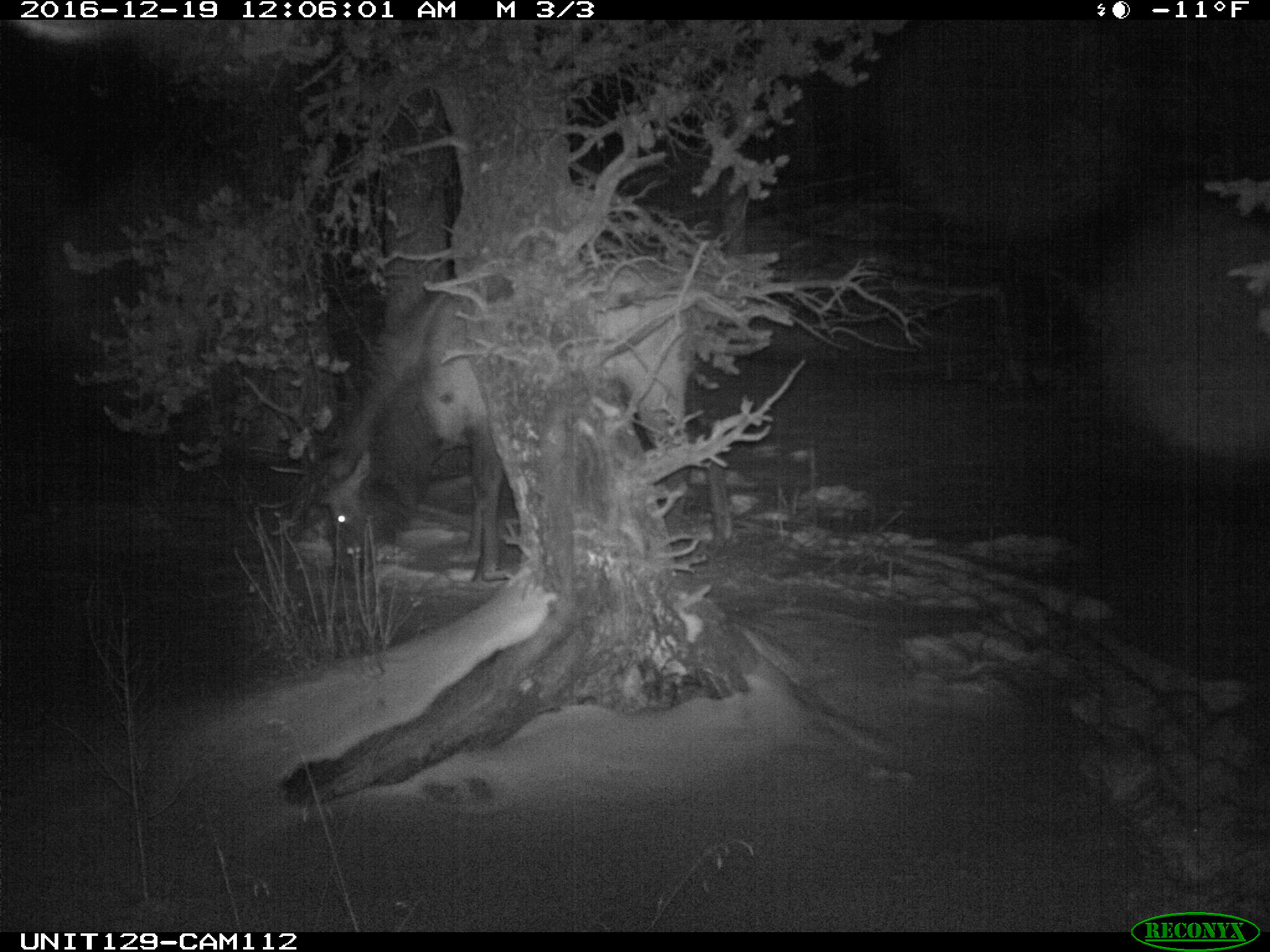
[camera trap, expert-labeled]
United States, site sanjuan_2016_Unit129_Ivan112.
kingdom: Animalia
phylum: Chordata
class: Mammalia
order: Artiodactyla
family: Cervidae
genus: Cervus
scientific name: Cervus elaphus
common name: red deer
Cervus elaphus (red deer).